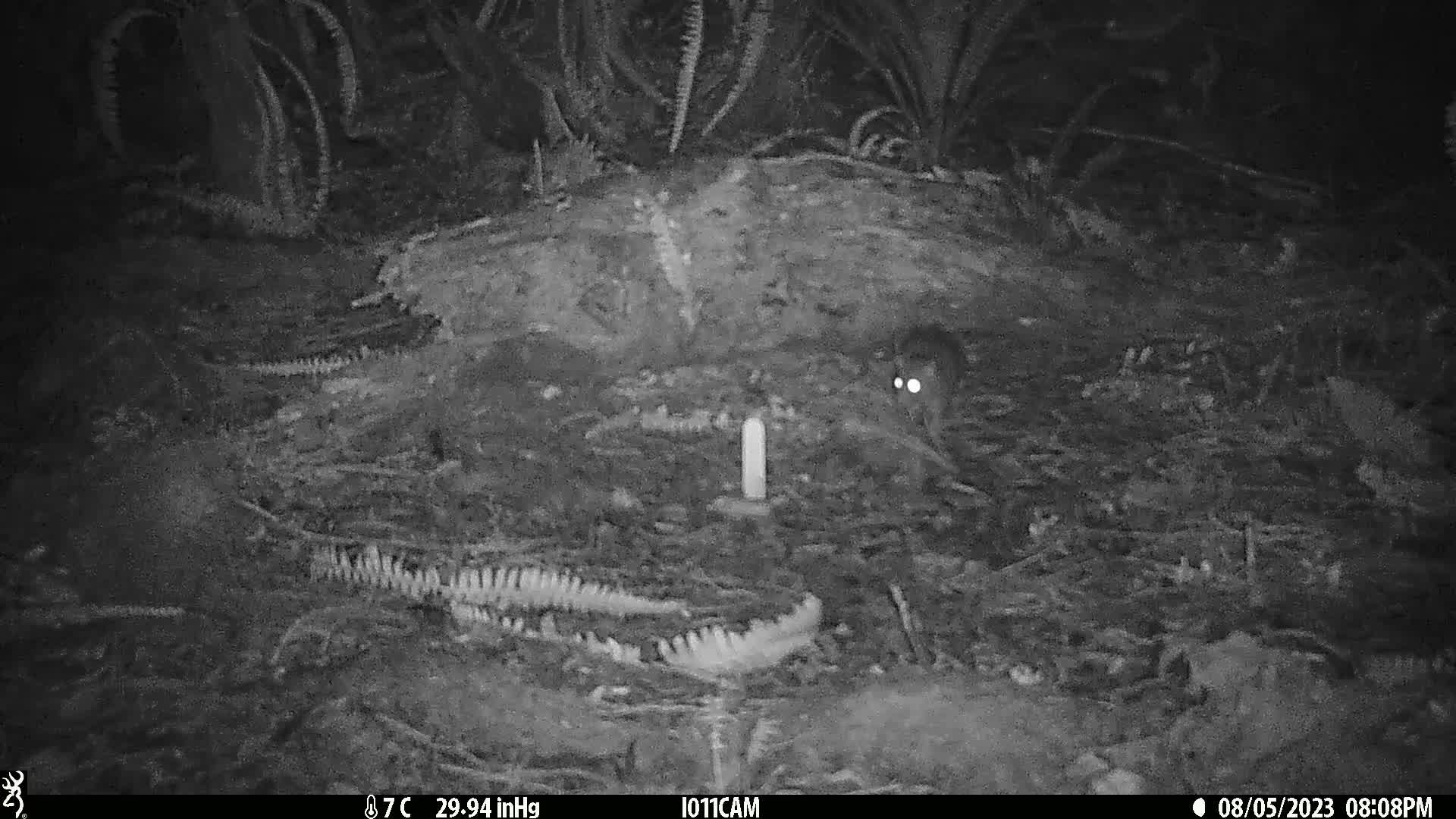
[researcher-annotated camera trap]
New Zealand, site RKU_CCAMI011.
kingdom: Animalia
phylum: Chordata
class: Mammalia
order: Rodentia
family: Muridae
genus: Rattus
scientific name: Rattus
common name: rat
Rat (Rattus).